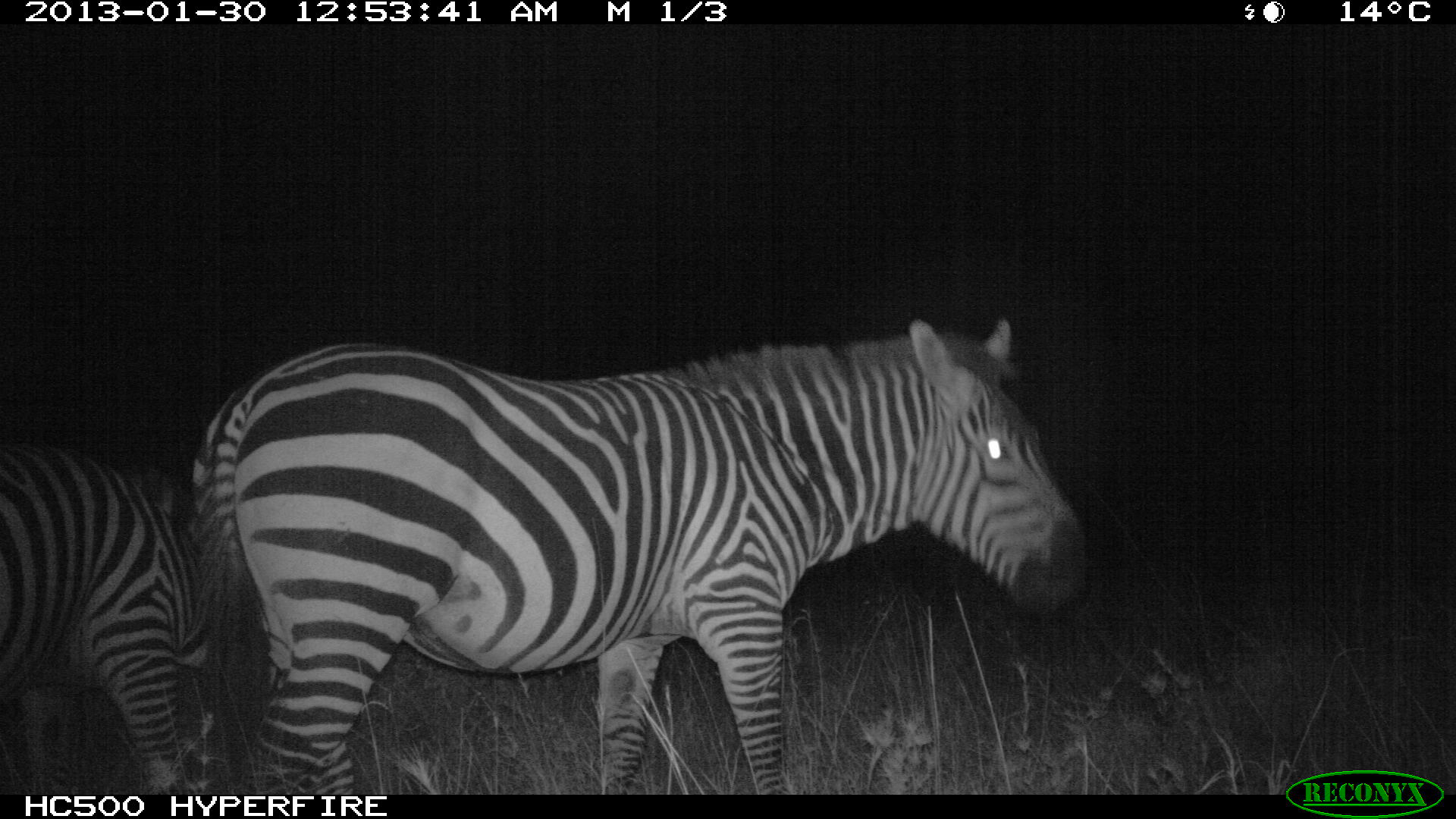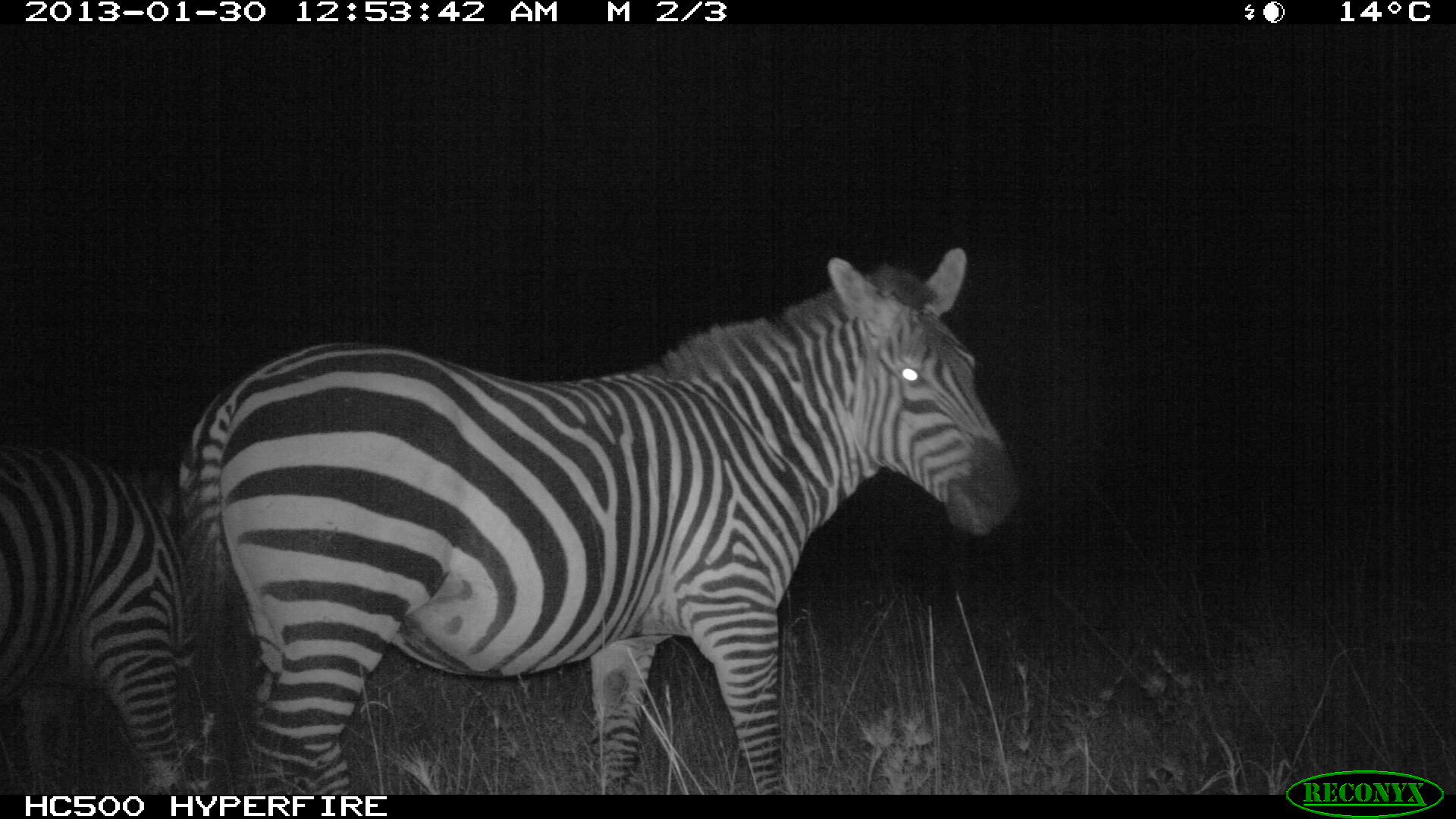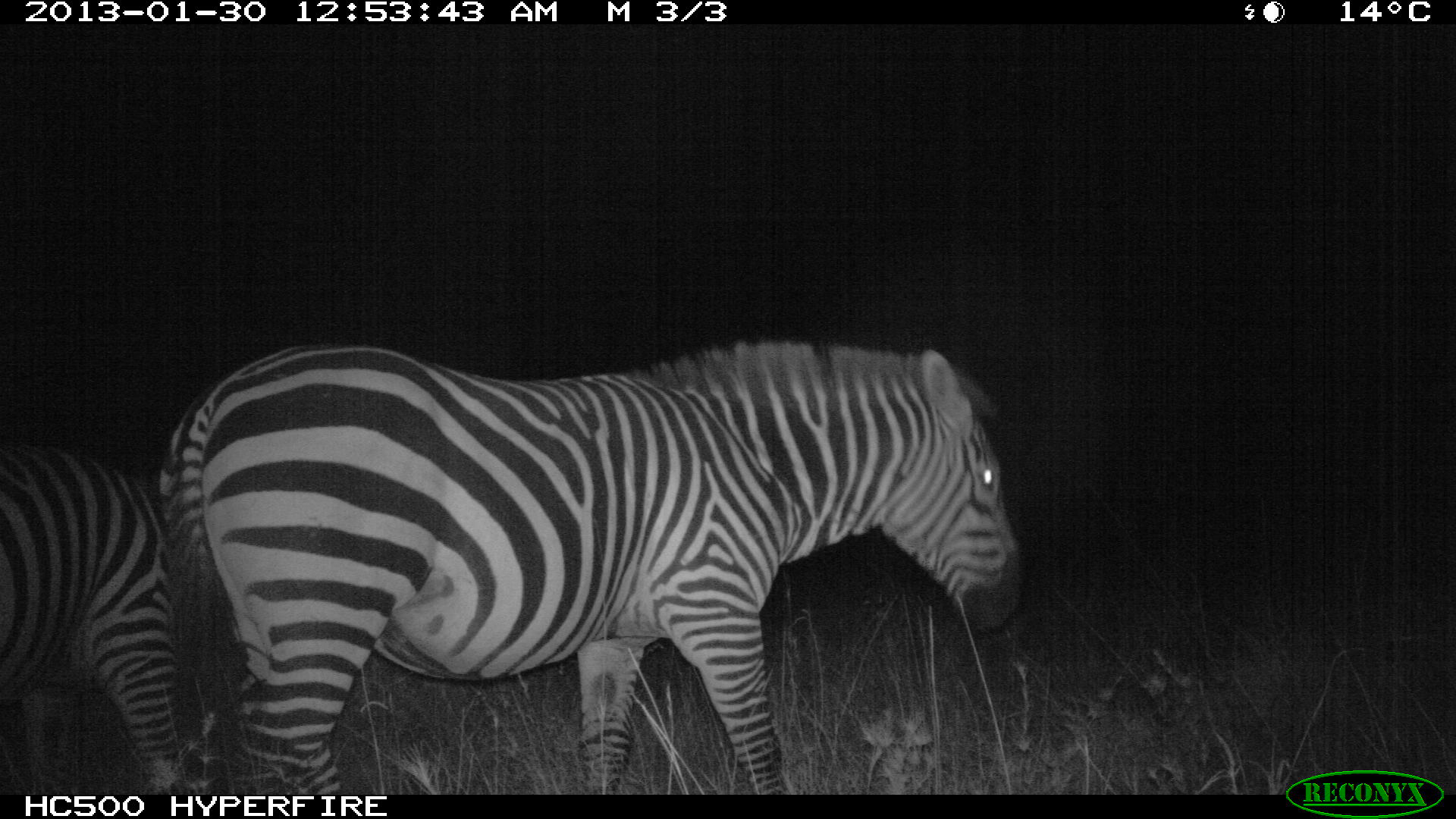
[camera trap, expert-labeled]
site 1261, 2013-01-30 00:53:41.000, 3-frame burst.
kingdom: Animalia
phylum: Chordata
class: Mammalia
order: Perissodactyla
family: Equidae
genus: Equus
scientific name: Equus quagga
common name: plains zebra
Equus quagga (plains zebra), count 2.